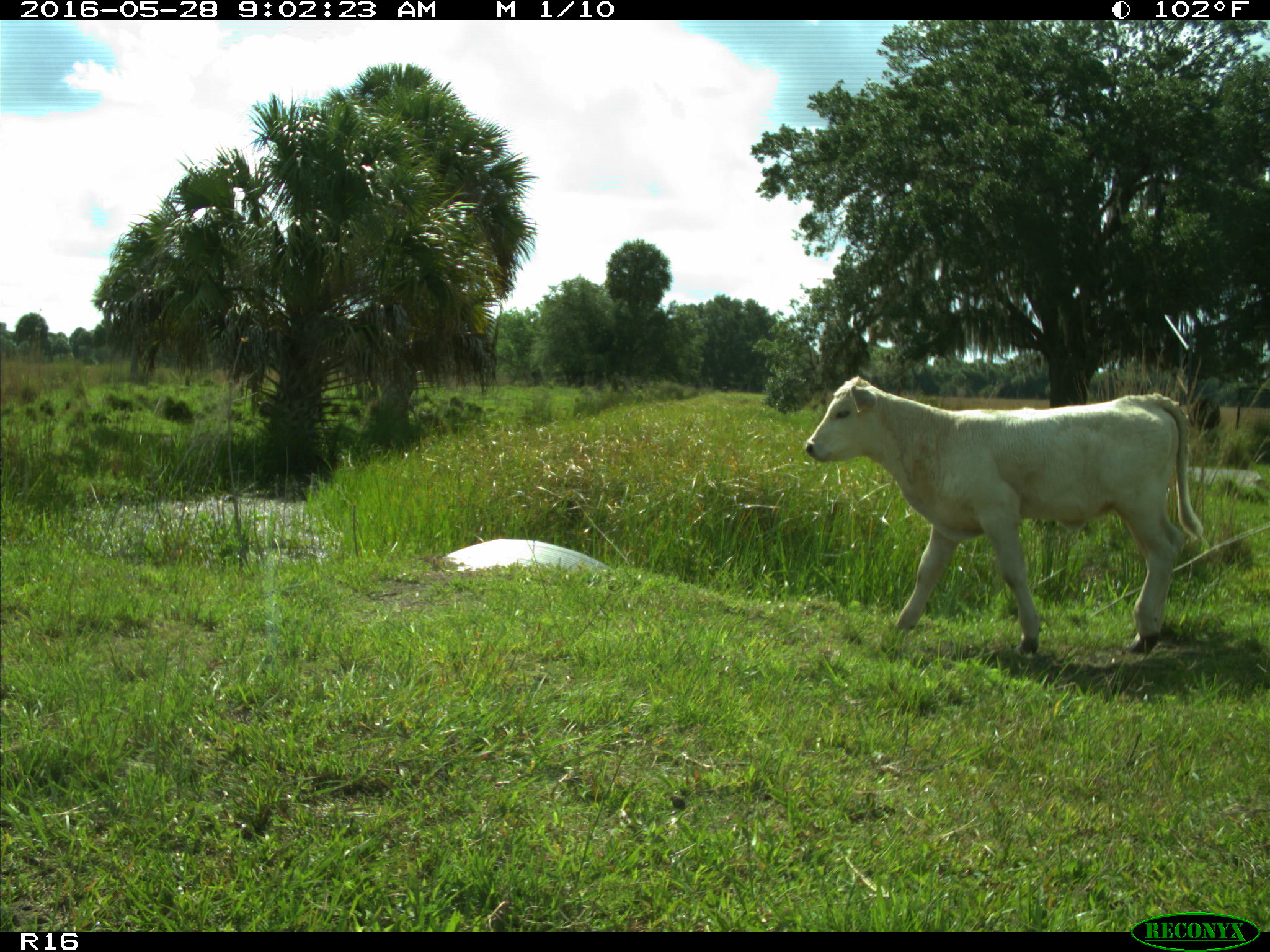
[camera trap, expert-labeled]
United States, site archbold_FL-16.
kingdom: Animalia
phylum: Chordata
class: Mammalia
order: Artiodactyla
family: Bovidae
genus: Bos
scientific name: Bos taurus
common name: domestic cow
Bos taurus (domestic cow).